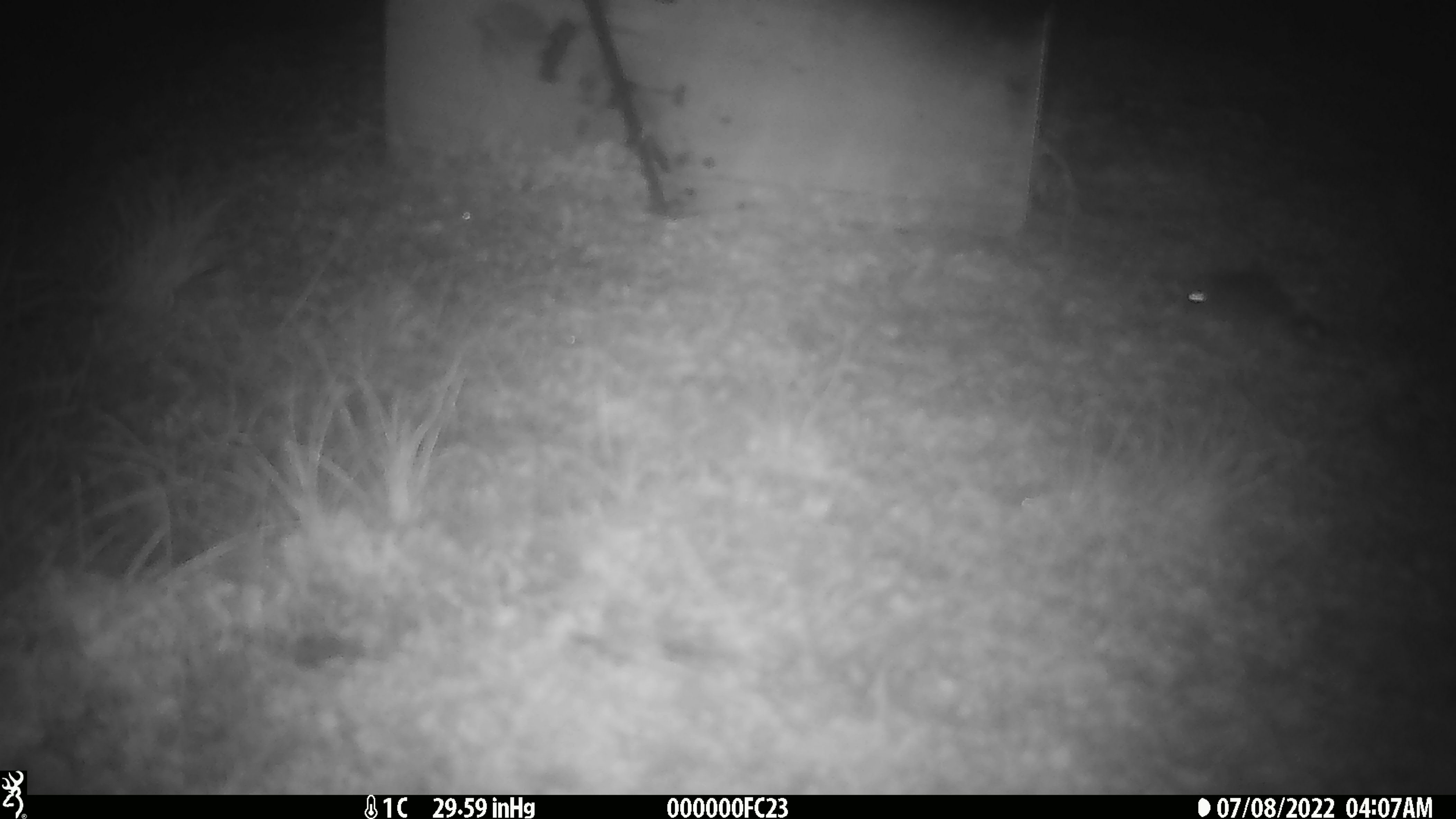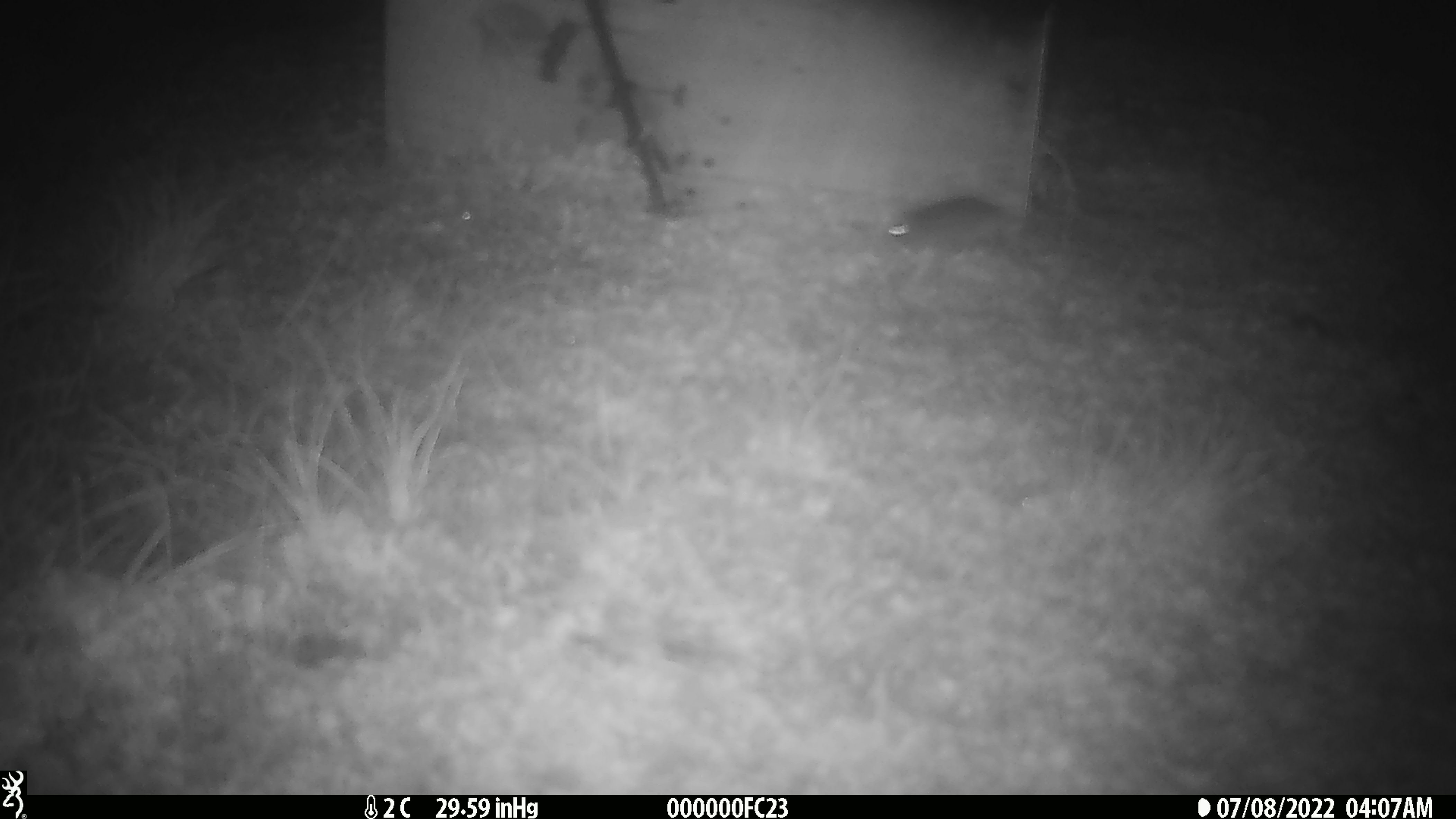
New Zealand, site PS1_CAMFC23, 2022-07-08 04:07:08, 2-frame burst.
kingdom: Animalia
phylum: Chordata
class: Mammalia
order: Rodentia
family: Muridae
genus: Mus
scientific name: Mus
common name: mouse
Mouse (Mus).